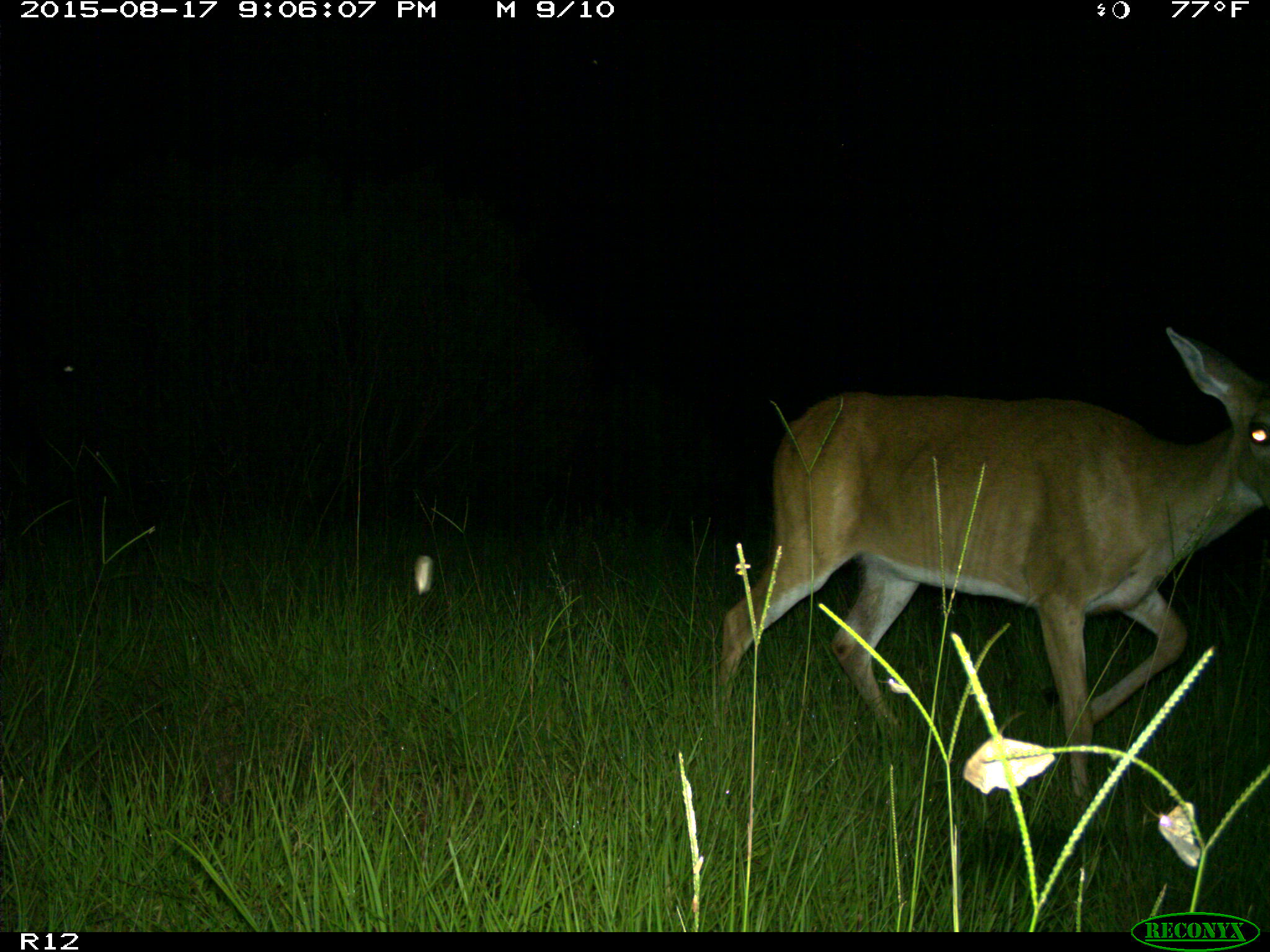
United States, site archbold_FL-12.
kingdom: Animalia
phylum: Chordata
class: Mammalia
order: Artiodactyla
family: Cervidae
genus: Odocoileus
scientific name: Odocoileus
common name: deer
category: unidentified deer